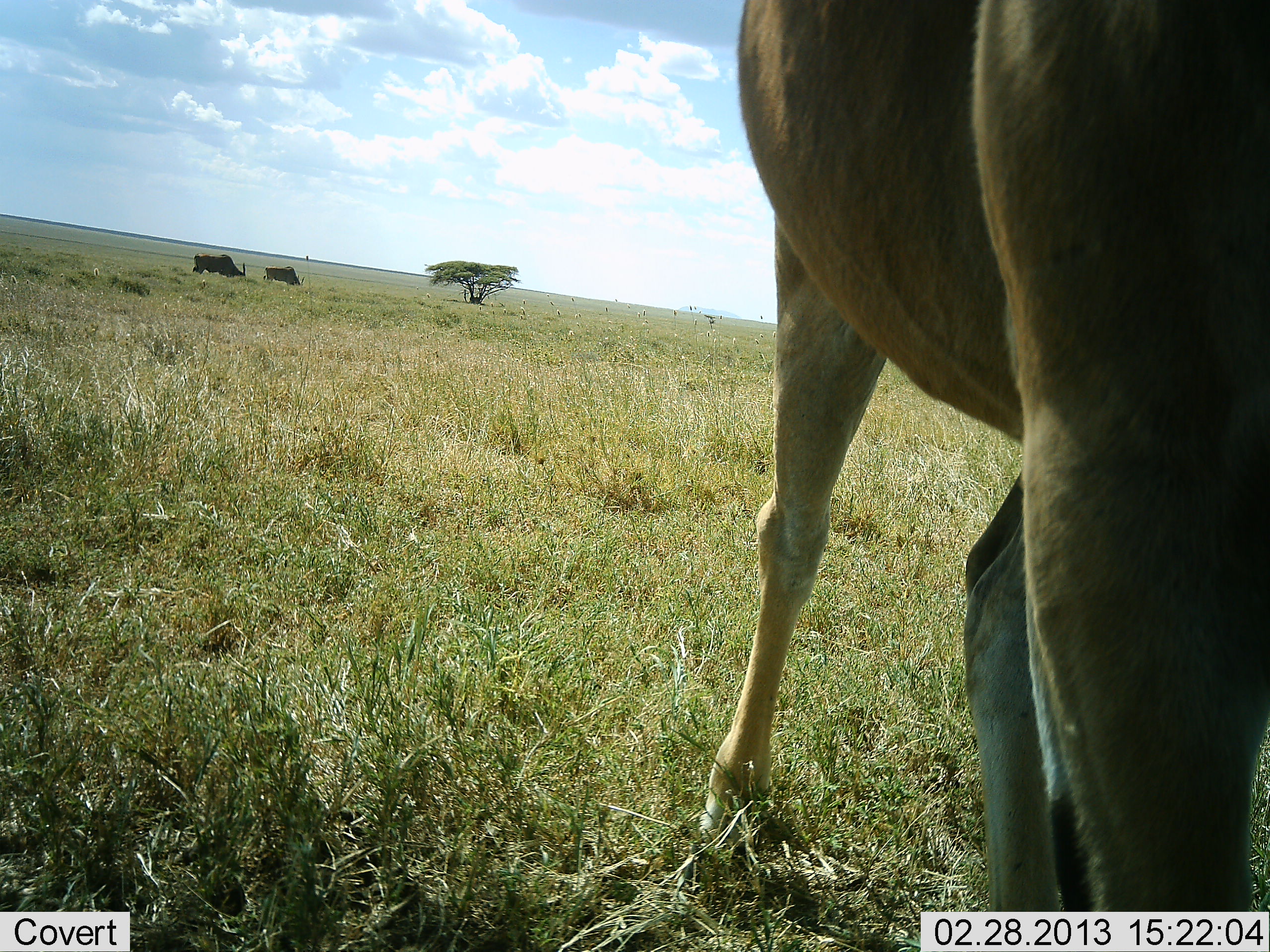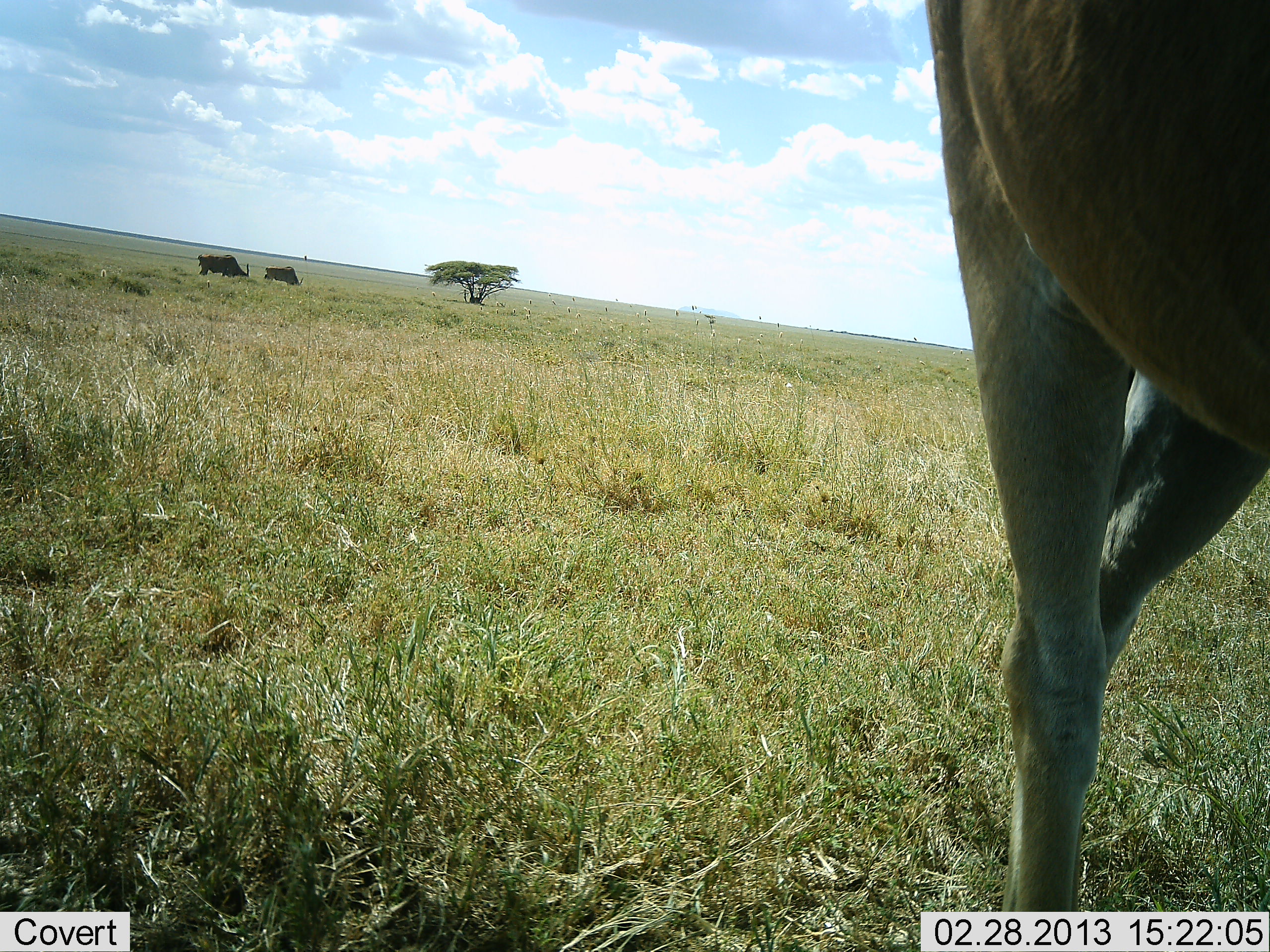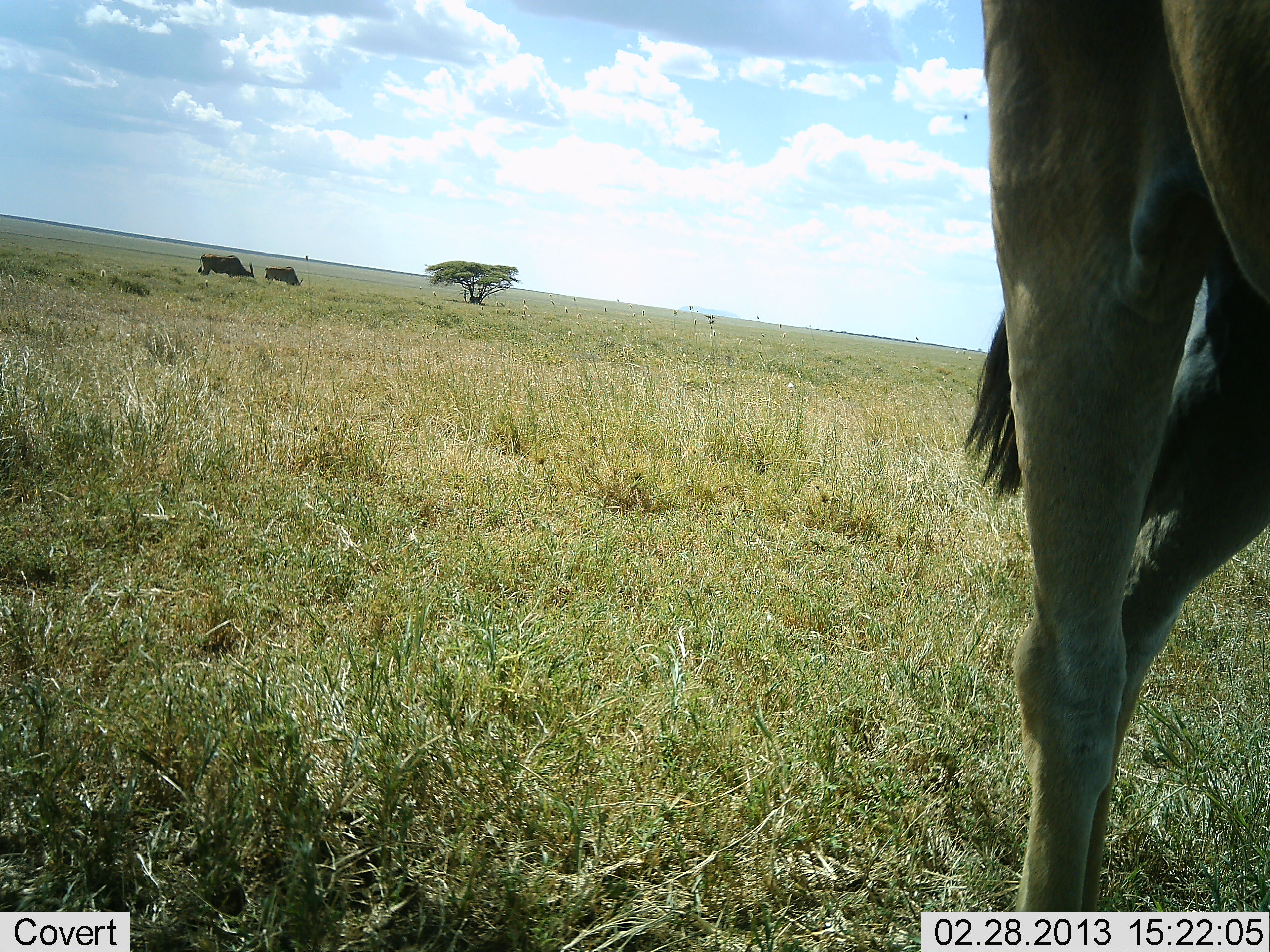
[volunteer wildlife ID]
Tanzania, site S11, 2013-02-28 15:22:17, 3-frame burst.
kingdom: Animalia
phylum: Chordata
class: Mammalia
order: Artiodactyla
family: Bovidae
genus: Alcelaphus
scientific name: Alcelaphus buselaphus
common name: hartebeest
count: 3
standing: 58%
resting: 0%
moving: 50%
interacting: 0%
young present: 0%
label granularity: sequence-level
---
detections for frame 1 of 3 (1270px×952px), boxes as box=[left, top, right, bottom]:
animal: box=[697, 2, 1268, 913]; box=[191, 253, 246, 278]; box=[263, 266, 306, 287]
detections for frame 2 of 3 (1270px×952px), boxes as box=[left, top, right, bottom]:
animal: box=[925, 0, 1269, 910]; box=[197, 253, 251, 278]; box=[263, 265, 304, 287]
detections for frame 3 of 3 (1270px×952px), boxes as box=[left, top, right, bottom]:
animal: box=[961, 2, 1269, 910]; box=[198, 252, 255, 279]; box=[263, 266, 305, 286]